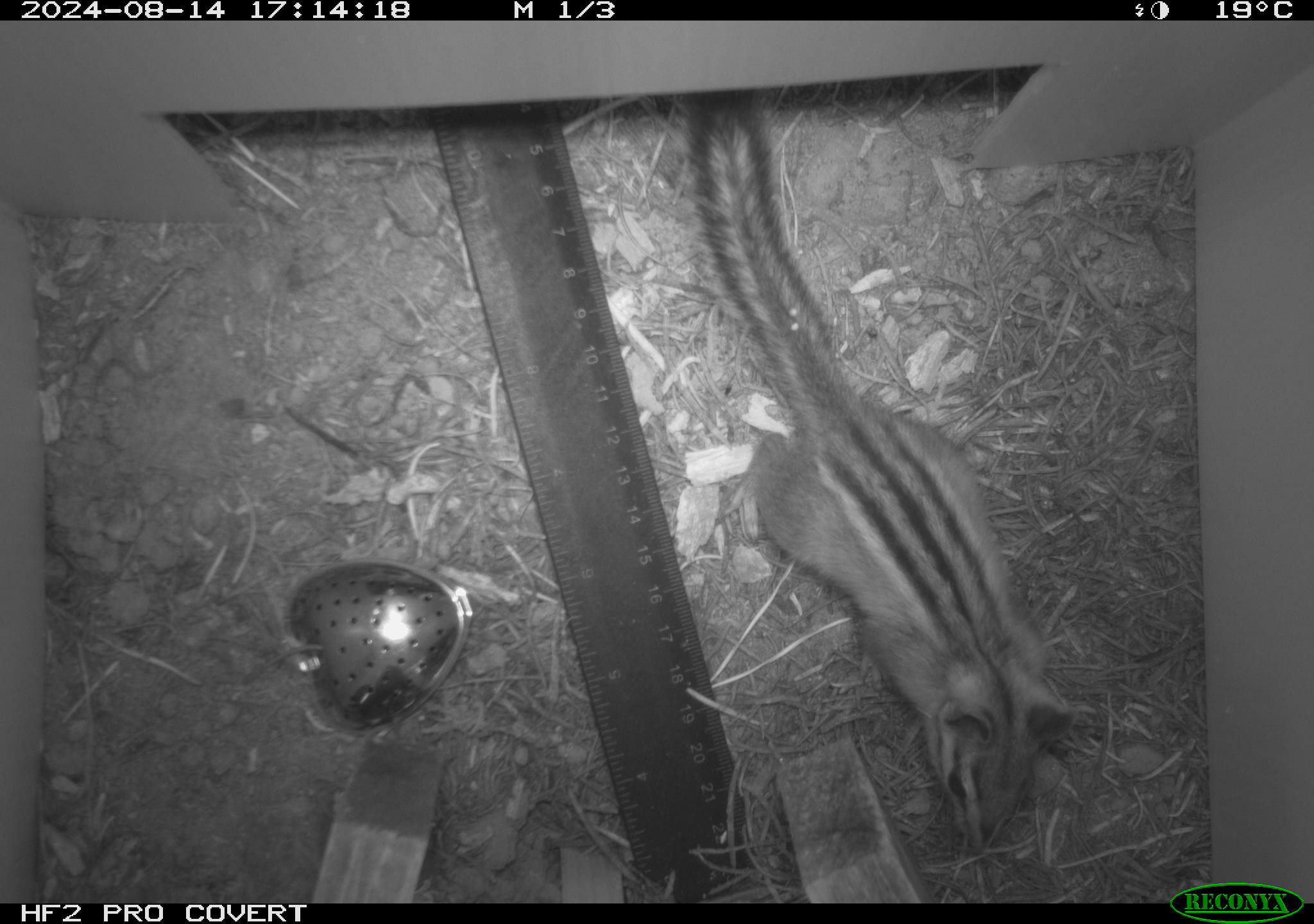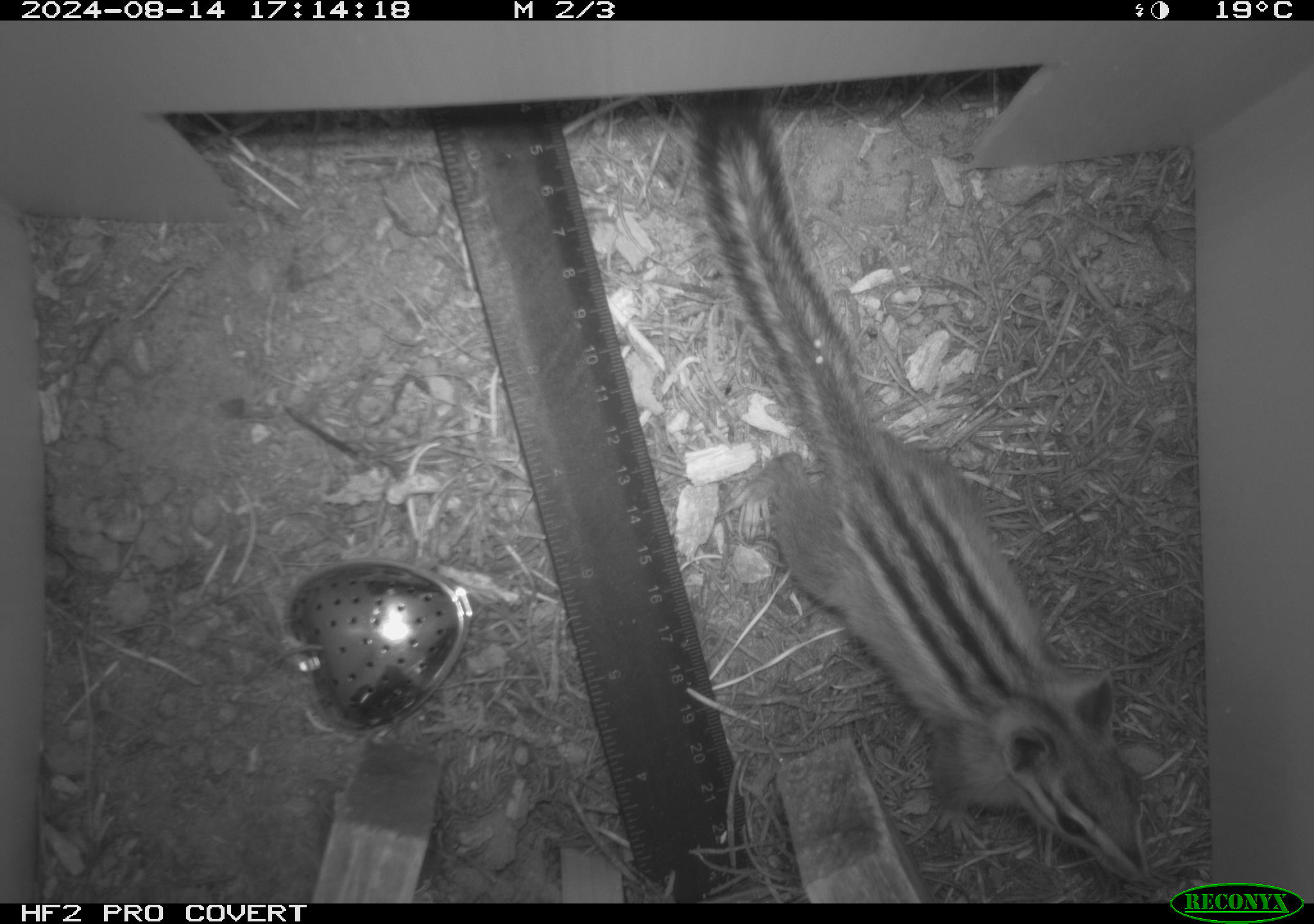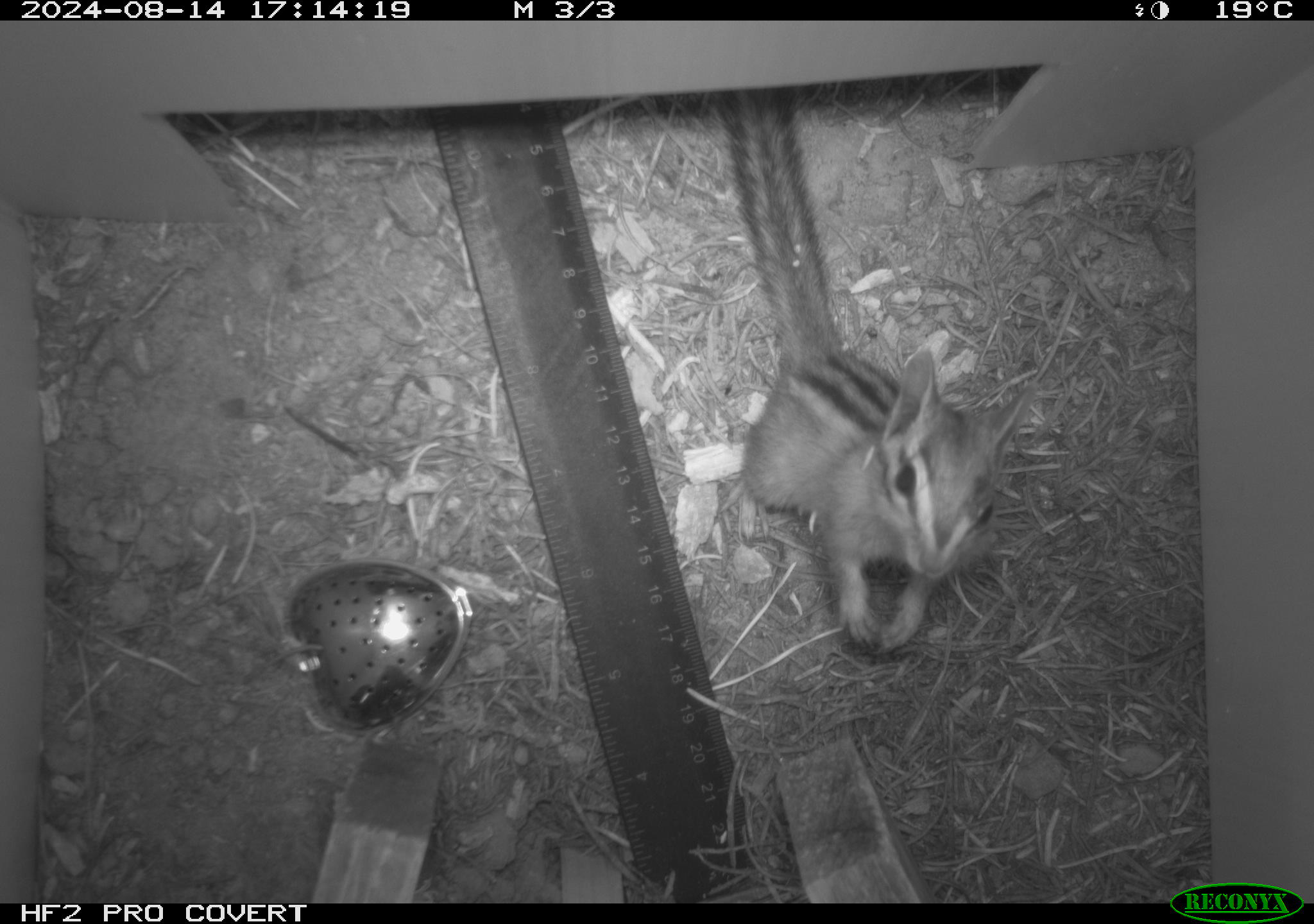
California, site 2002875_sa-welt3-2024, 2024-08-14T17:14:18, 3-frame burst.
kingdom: Animalia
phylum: Chordata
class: Mammalia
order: Rodentia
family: Sciuridae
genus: Neotamias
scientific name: Neotamias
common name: western chipmunks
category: neotamias species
Neotamias species (western chipmunks) (Neotamias).